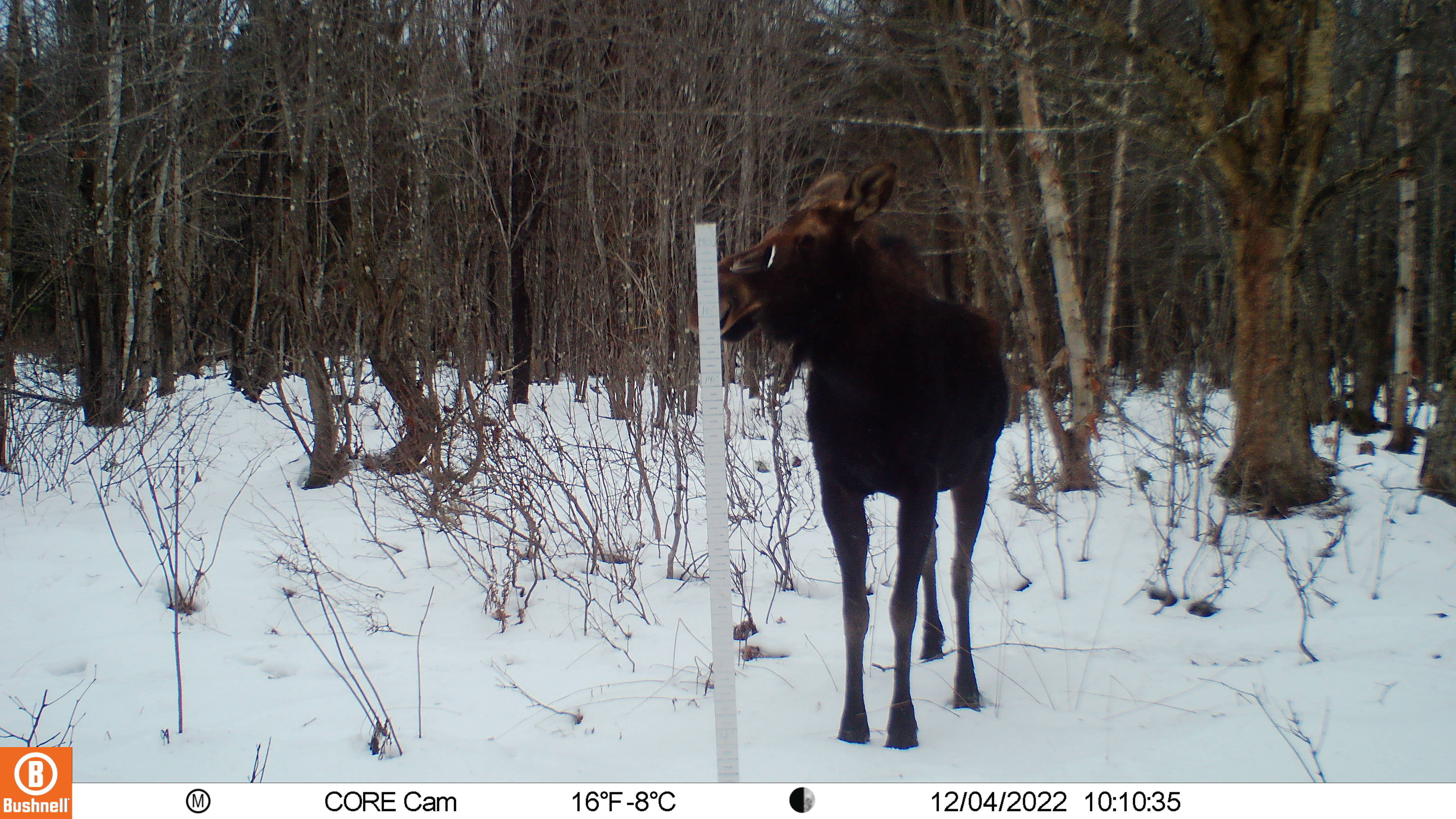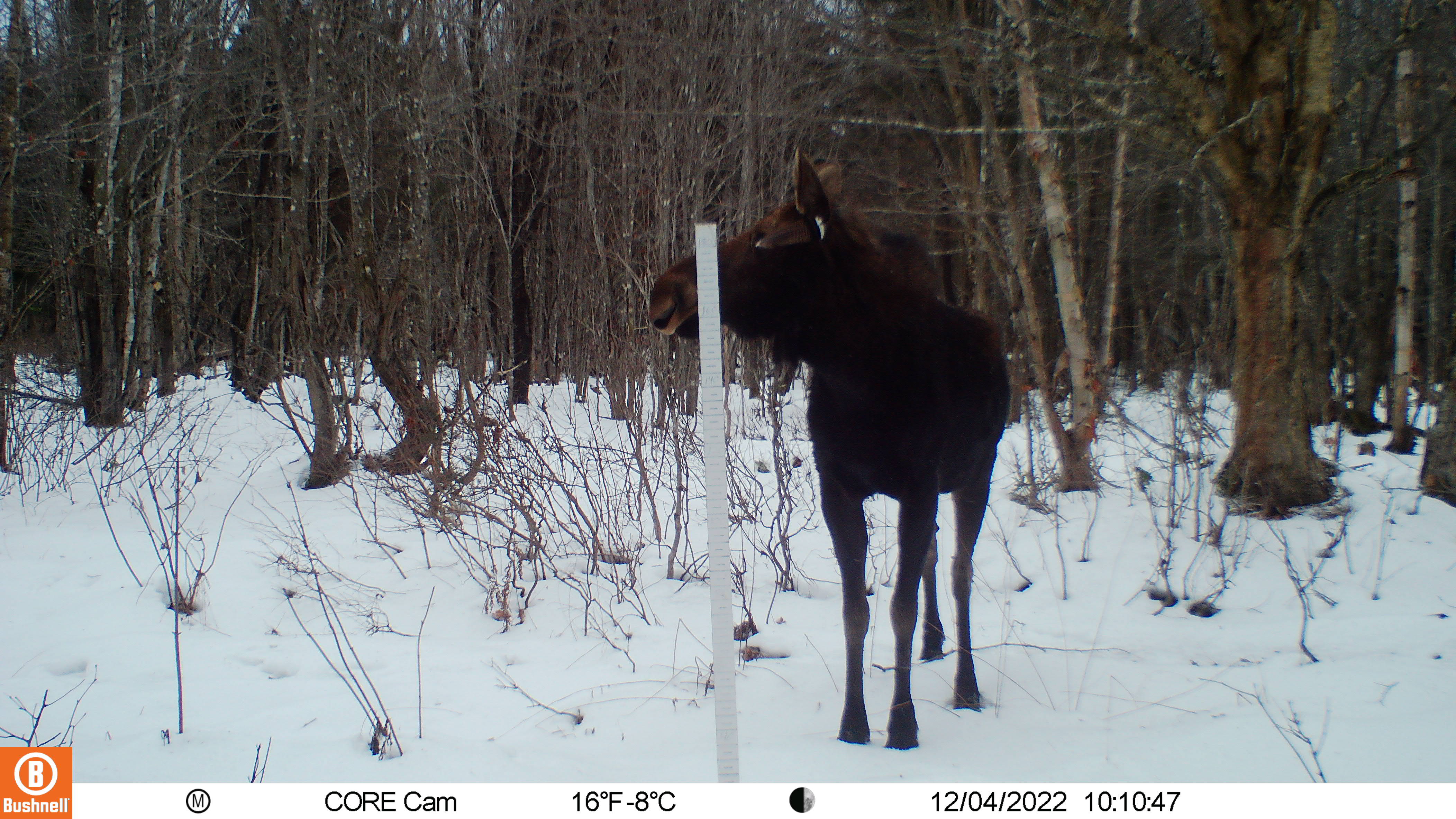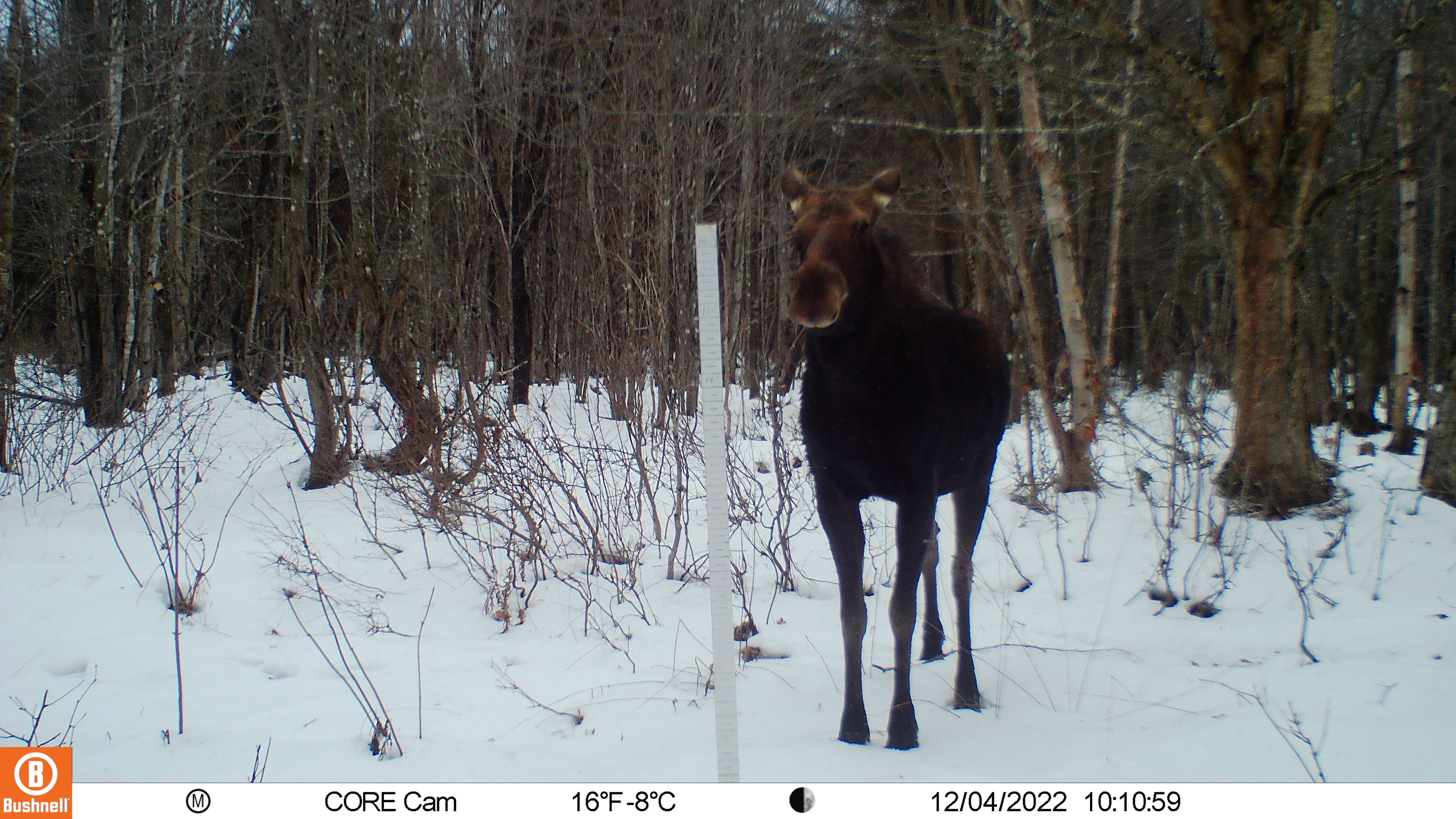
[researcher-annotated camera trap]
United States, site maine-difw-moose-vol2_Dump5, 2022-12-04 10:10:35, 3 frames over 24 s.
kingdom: Animalia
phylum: Chordata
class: Mammalia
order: Artiodactyla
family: Cervidae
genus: Alces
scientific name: Alces alces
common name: moose